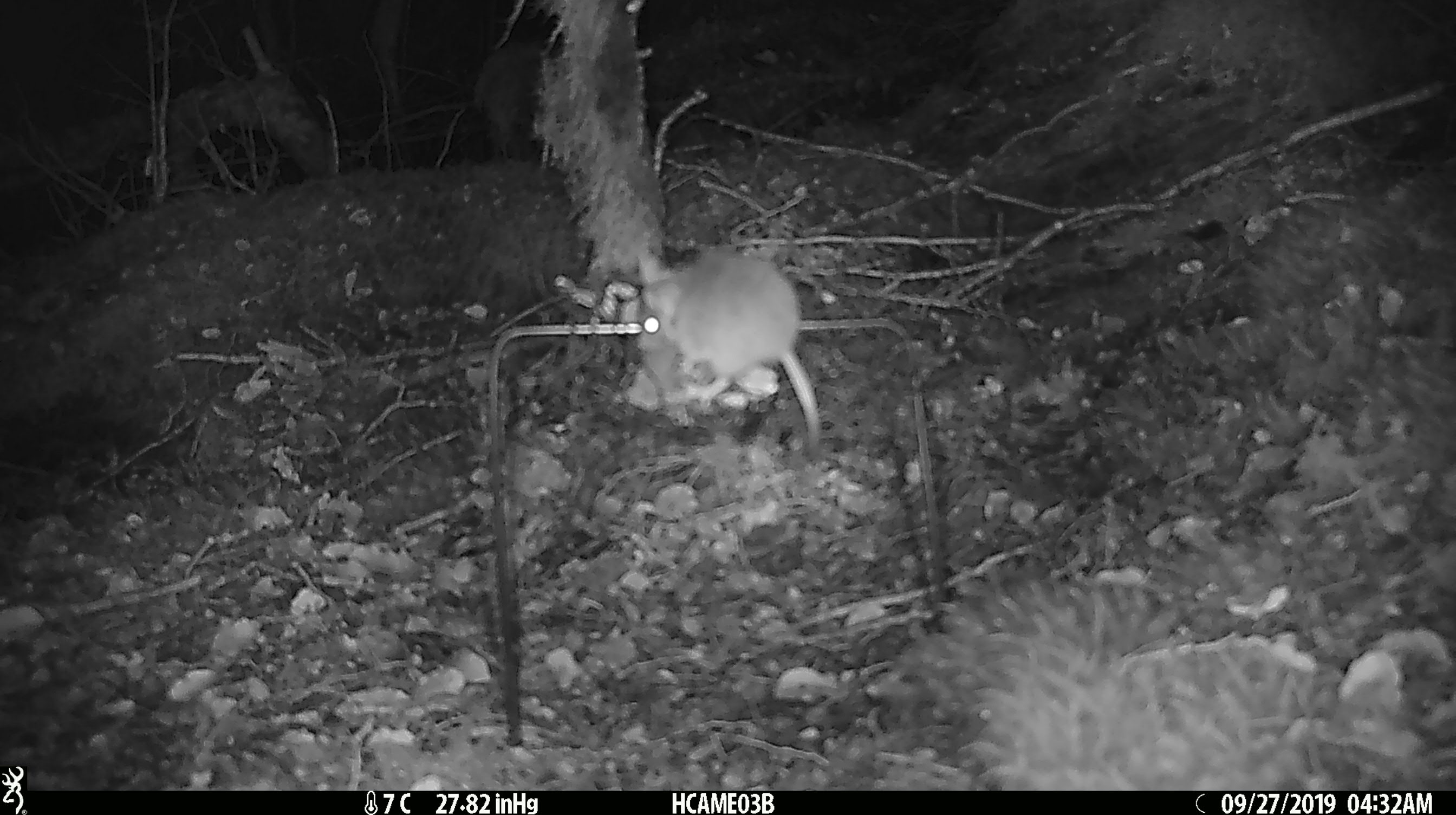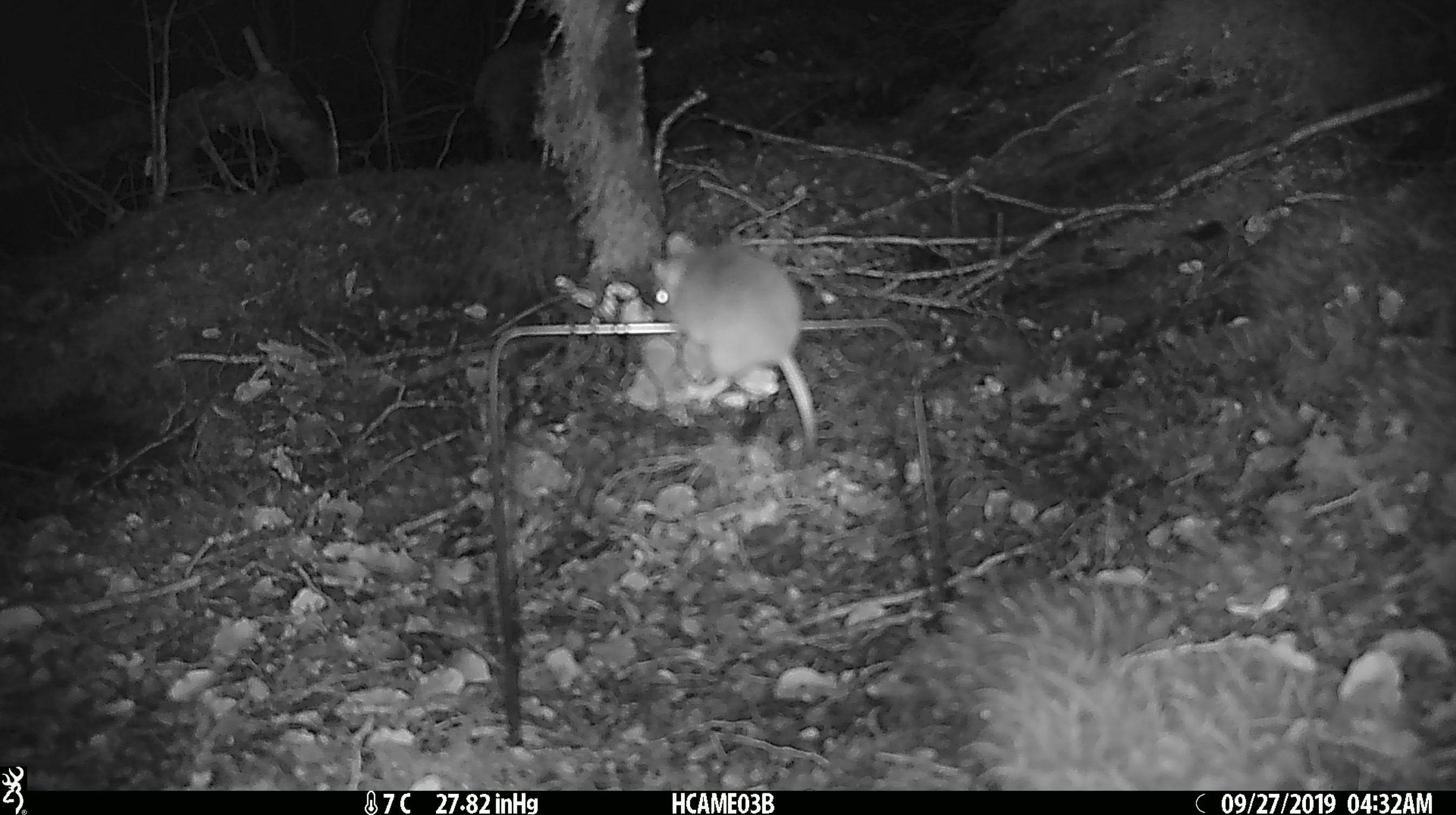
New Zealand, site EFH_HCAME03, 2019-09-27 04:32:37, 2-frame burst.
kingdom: Animalia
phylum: Chordata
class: Mammalia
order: Rodentia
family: Muridae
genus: Mus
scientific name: Mus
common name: mouse